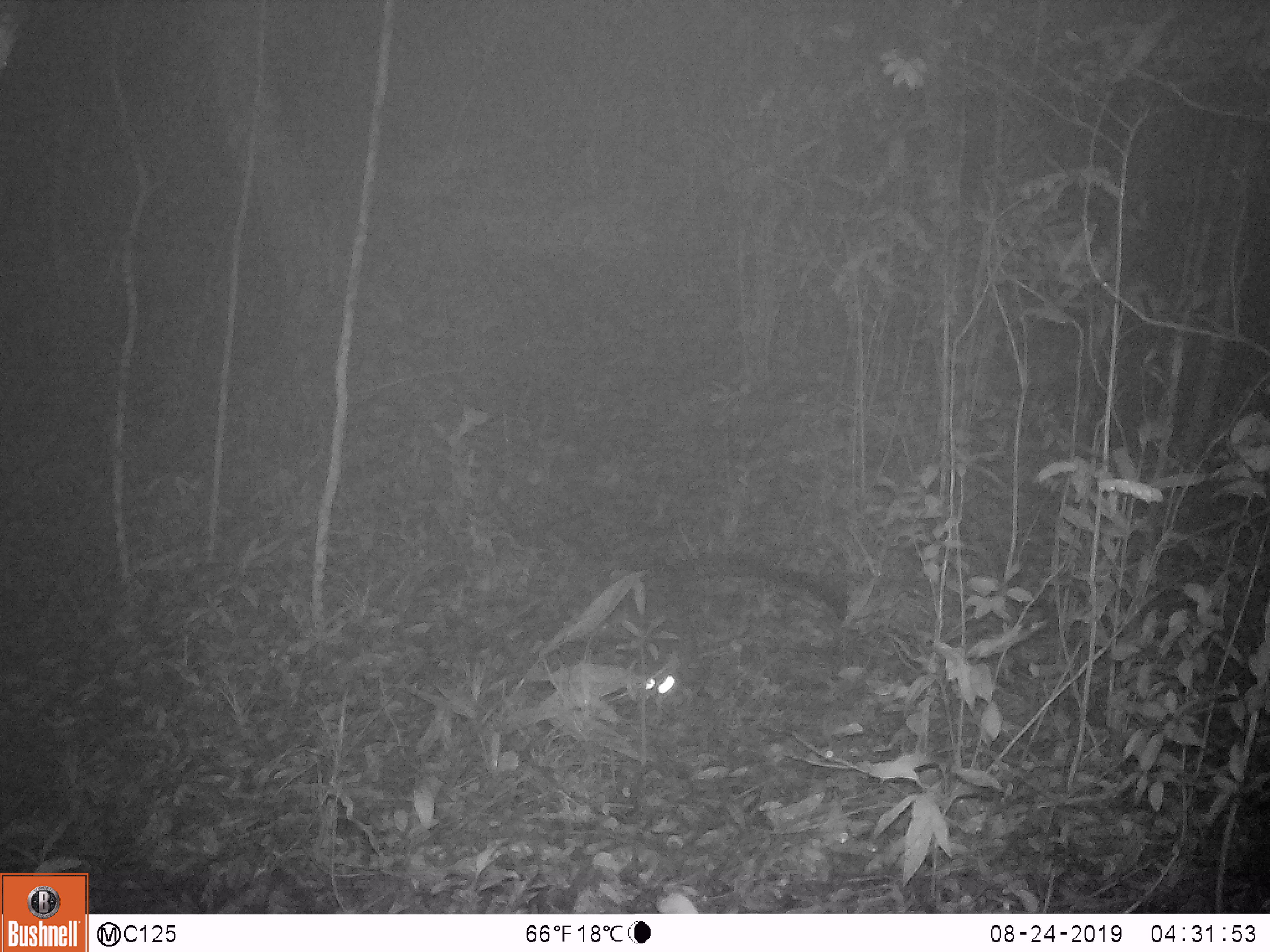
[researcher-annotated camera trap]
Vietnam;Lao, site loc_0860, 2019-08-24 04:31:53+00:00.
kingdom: Animalia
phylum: Chordata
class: Mammalia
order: Carnivora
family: Viverridae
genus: Paradoxurus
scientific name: Paradoxurus hermaphroditus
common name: common palm civet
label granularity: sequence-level